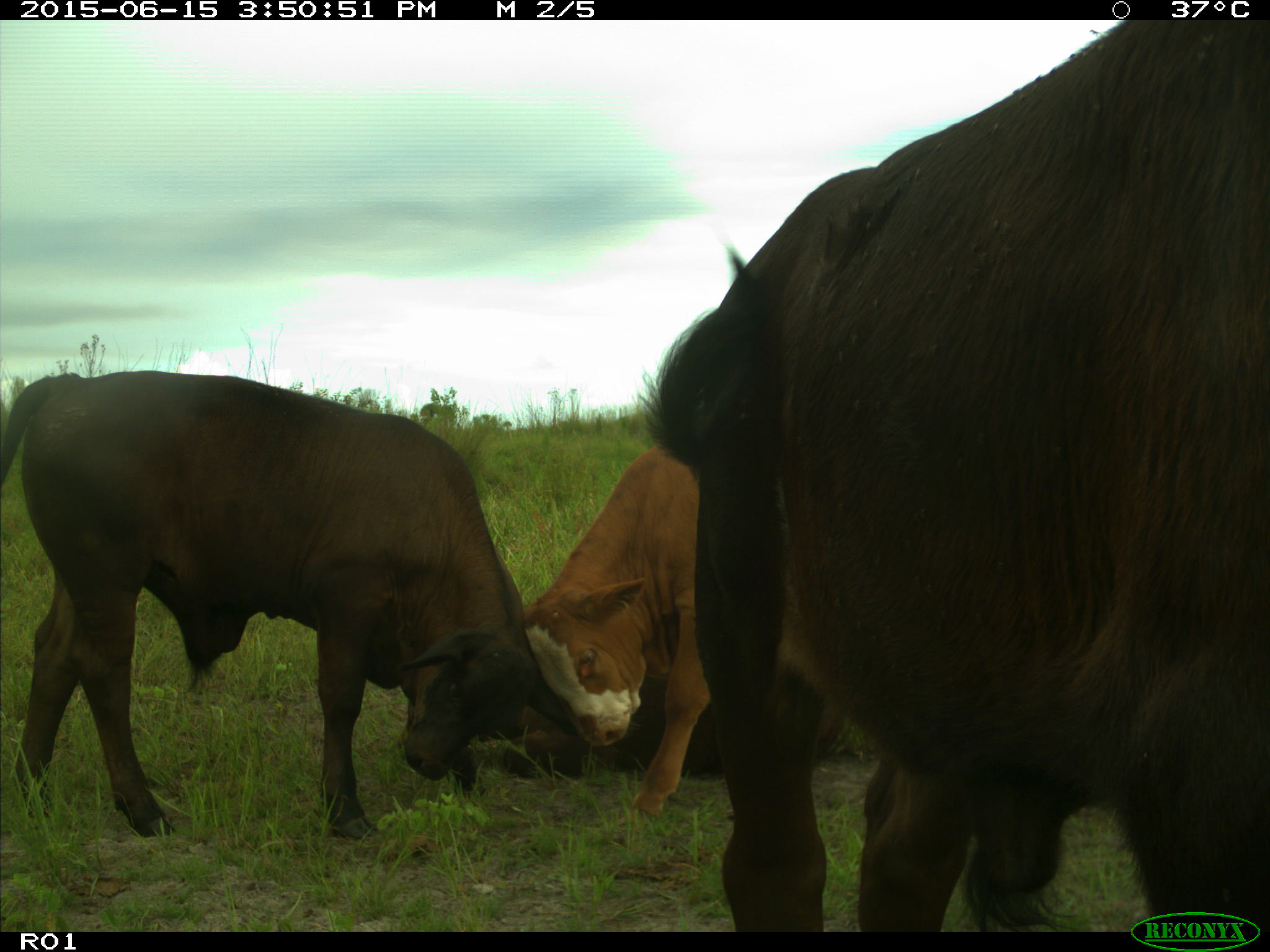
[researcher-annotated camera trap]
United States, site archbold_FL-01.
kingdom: Animalia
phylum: Chordata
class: Mammalia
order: Artiodactyla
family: Bovidae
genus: Bos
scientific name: Bos taurus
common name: domestic cow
Bos taurus (domestic cow).